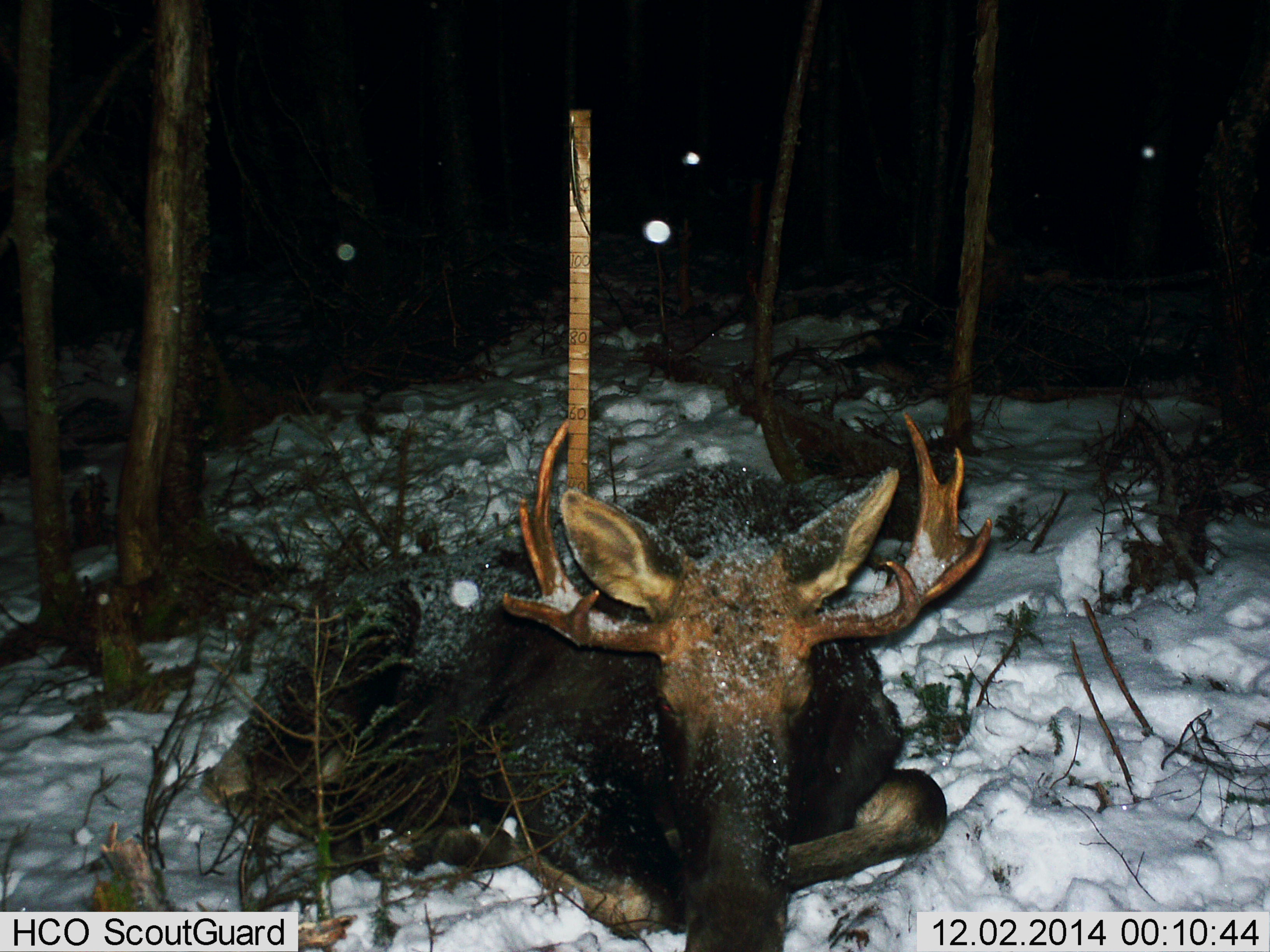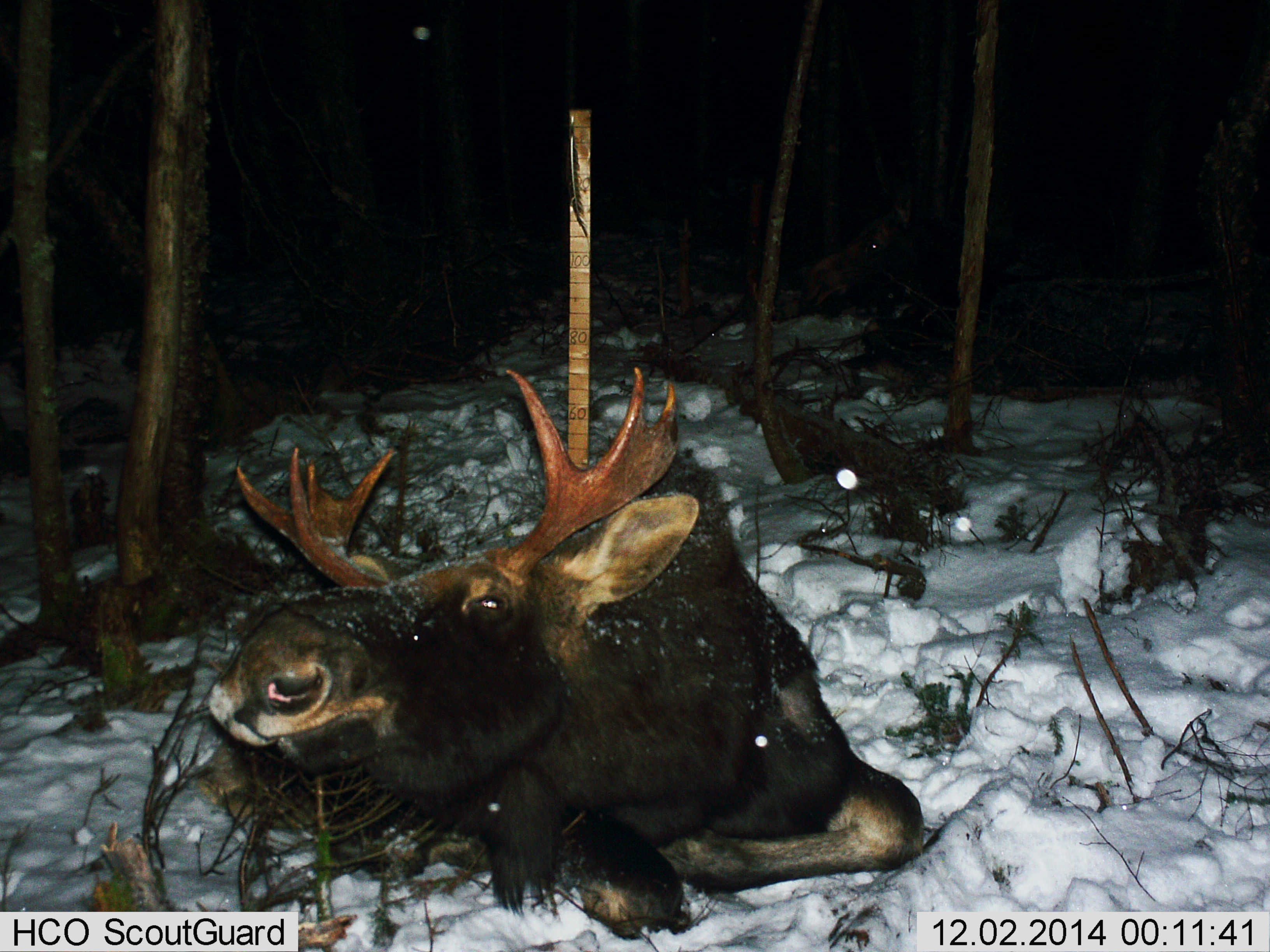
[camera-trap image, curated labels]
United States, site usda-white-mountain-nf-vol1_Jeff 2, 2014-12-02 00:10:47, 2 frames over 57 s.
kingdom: Animalia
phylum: Chordata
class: Mammalia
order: Artiodactyla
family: Cervidae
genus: Alces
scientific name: Alces alces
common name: moose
Moose (Alces alces).